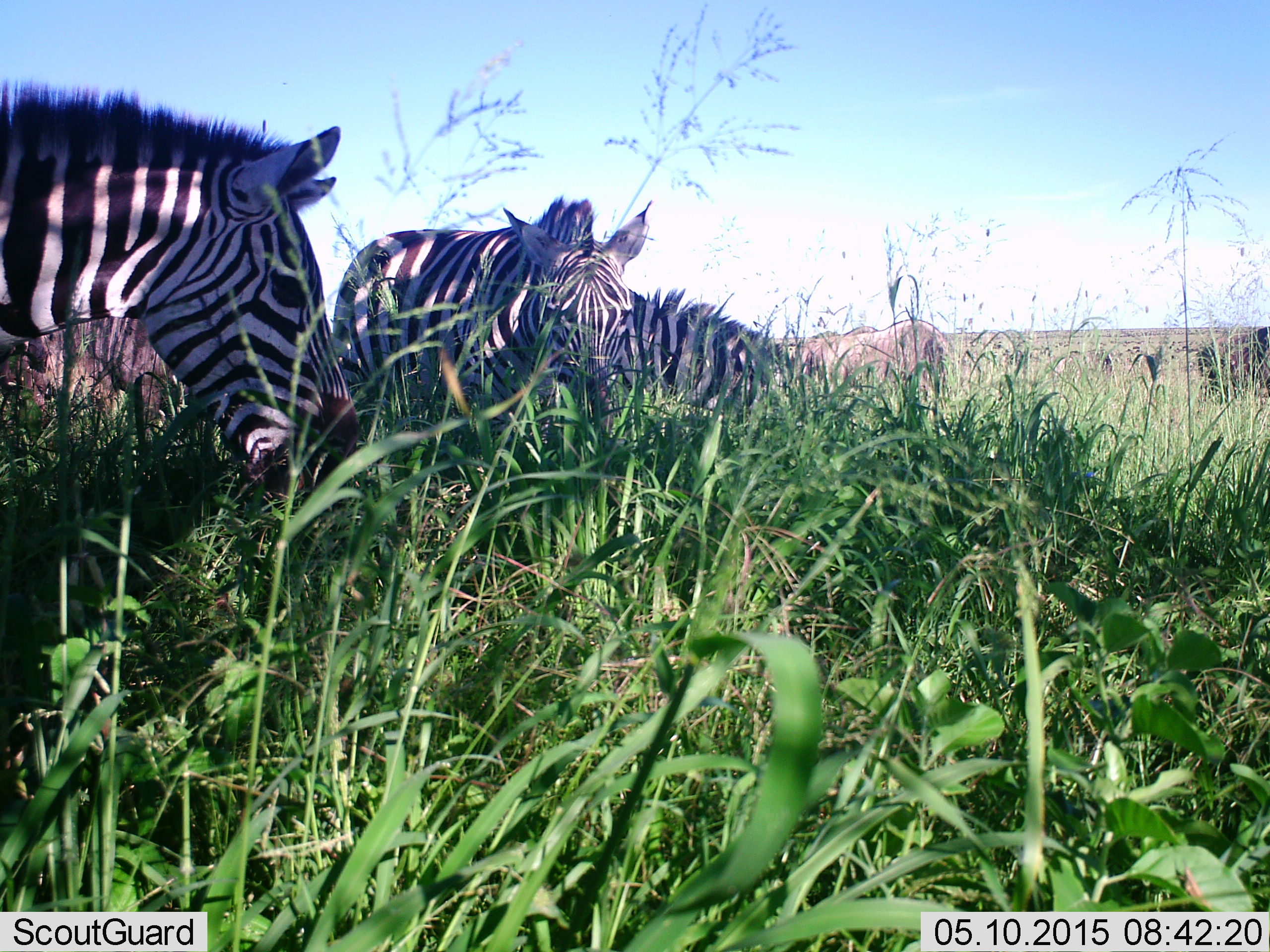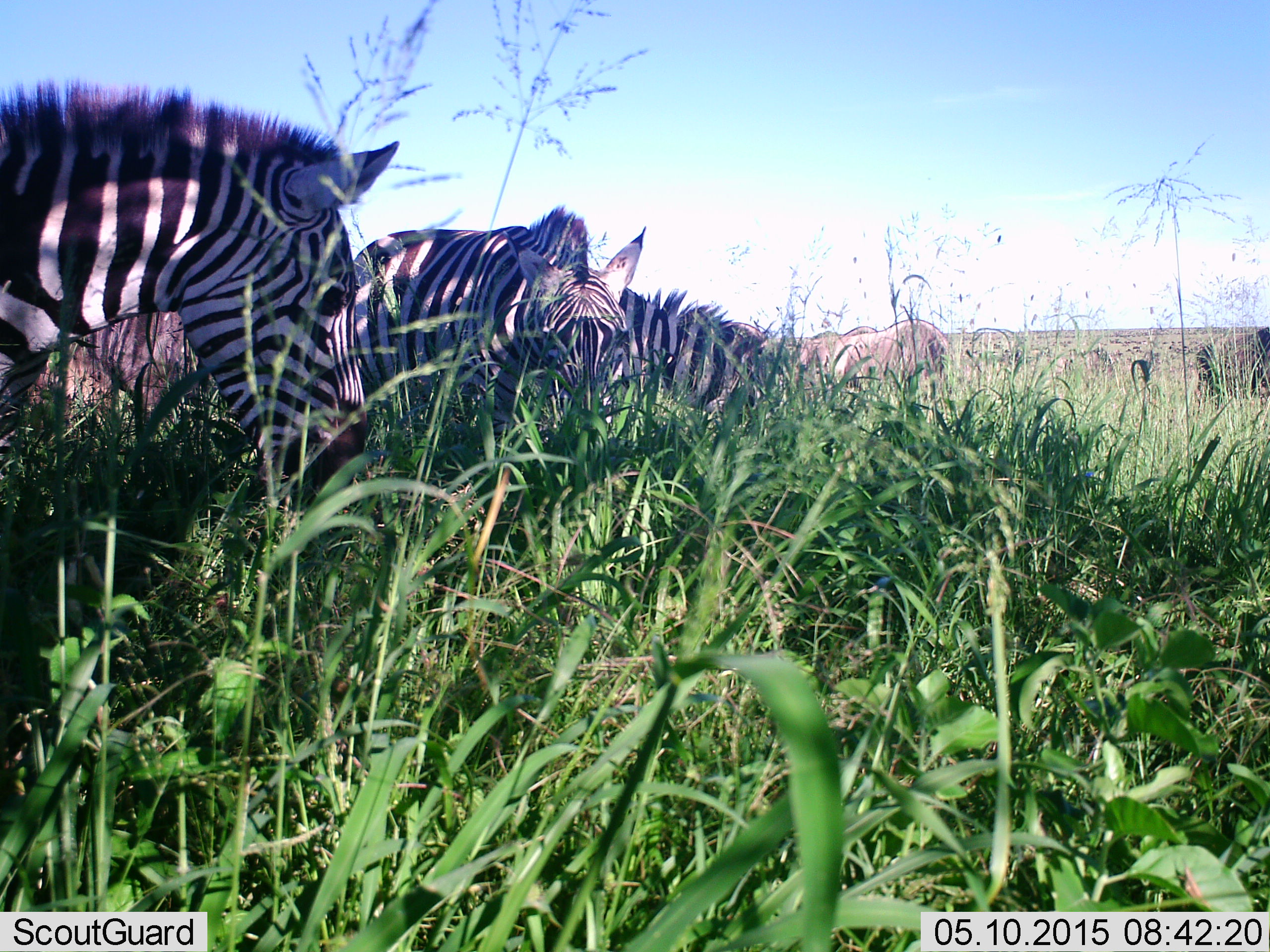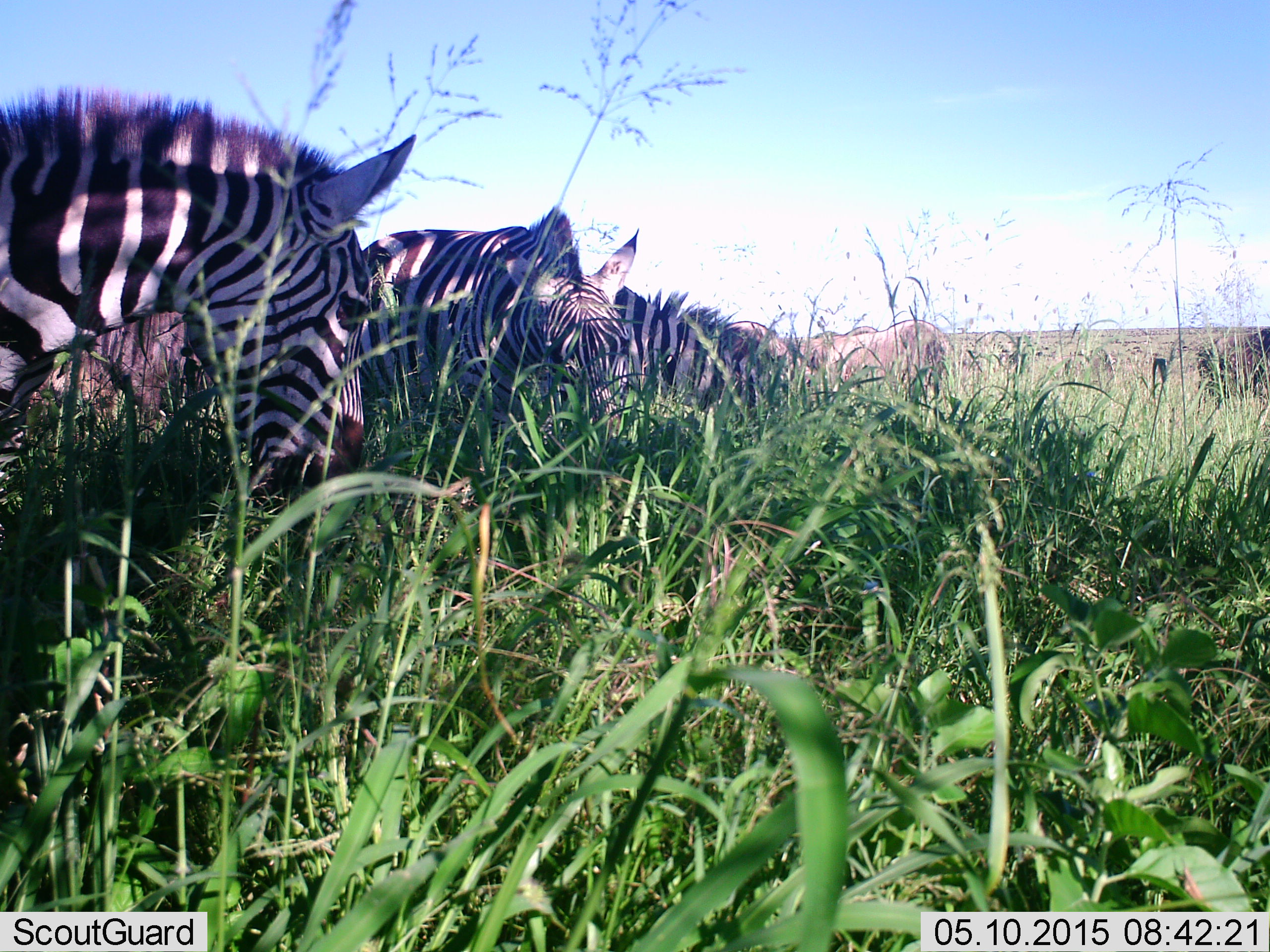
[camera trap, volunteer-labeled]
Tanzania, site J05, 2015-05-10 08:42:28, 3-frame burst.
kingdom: Animalia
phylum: Chordata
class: Mammalia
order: Perissodactyla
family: Equidae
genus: Equus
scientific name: Equus quagga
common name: plains zebra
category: zebra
Zebra (plains zebra) (Equus quagga), count 3. Behavior (volunteer vote fractions): standing 41%, resting 0%, moving 12%, interacting 6%. Young present (vote fraction): 0%. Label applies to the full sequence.